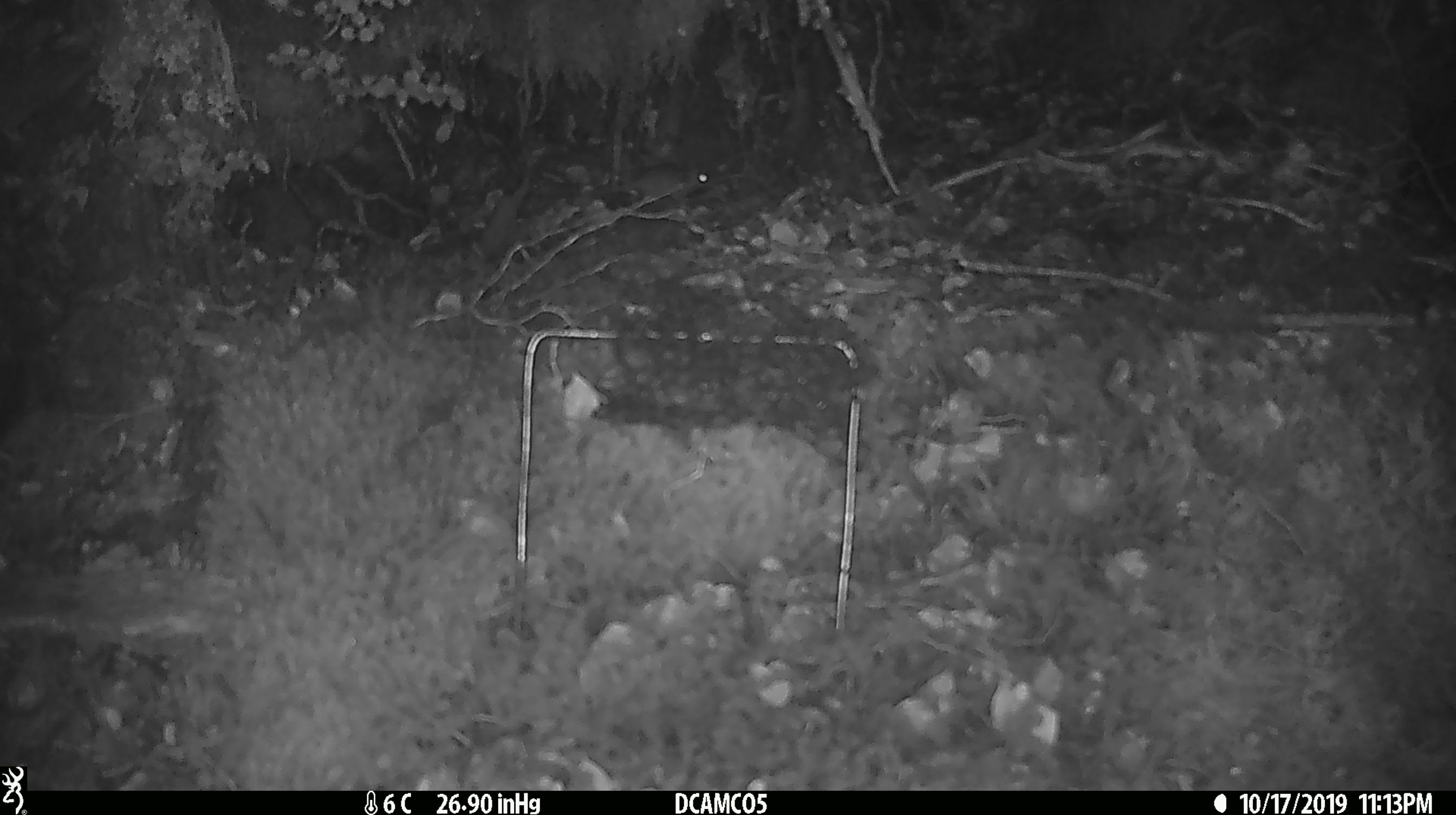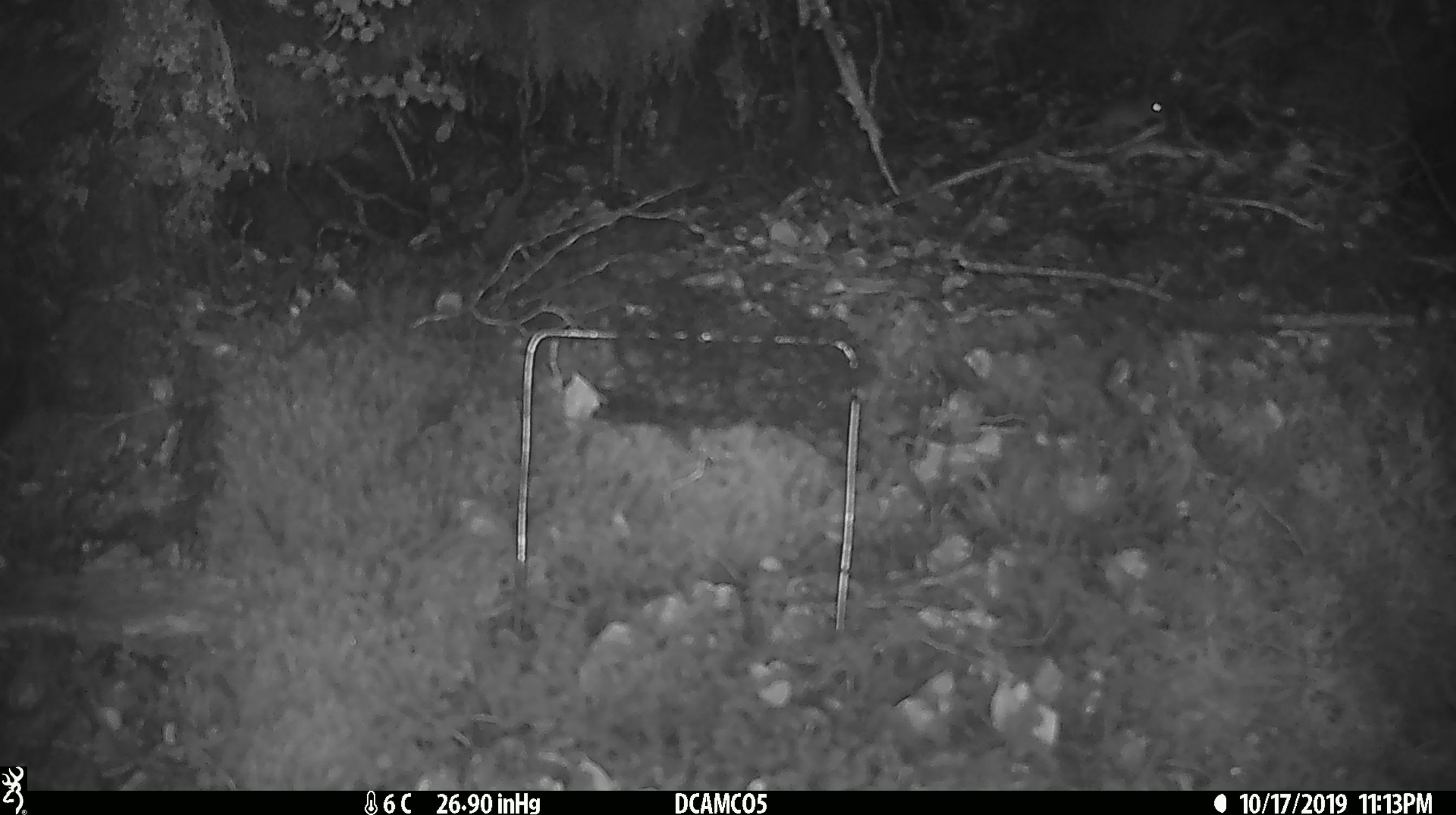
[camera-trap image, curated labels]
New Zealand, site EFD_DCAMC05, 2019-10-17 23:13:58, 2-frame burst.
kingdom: Animalia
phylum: Chordata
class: Mammalia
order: Rodentia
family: Muridae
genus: Mus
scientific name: Mus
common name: mouse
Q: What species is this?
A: Mouse (Mus).